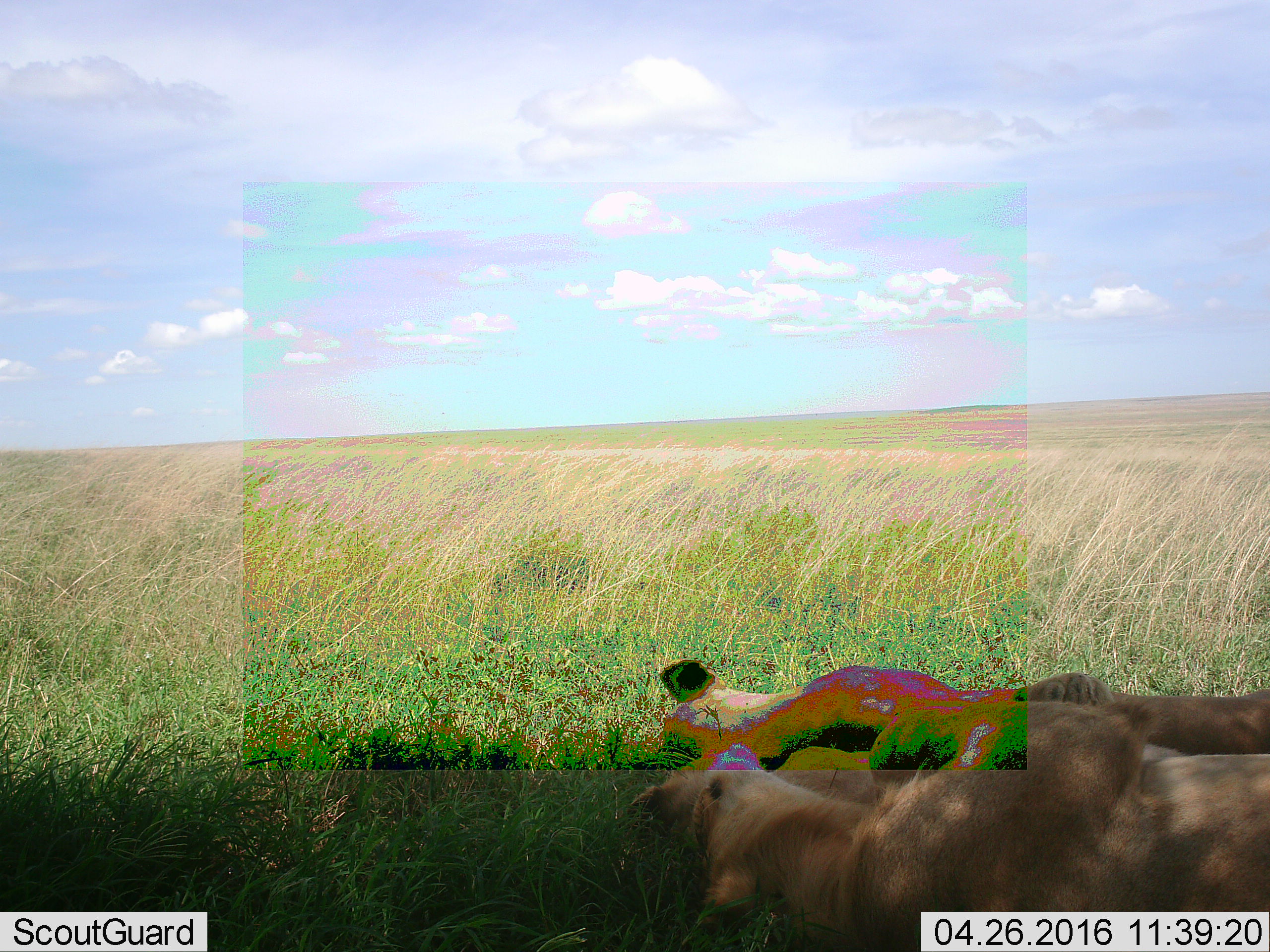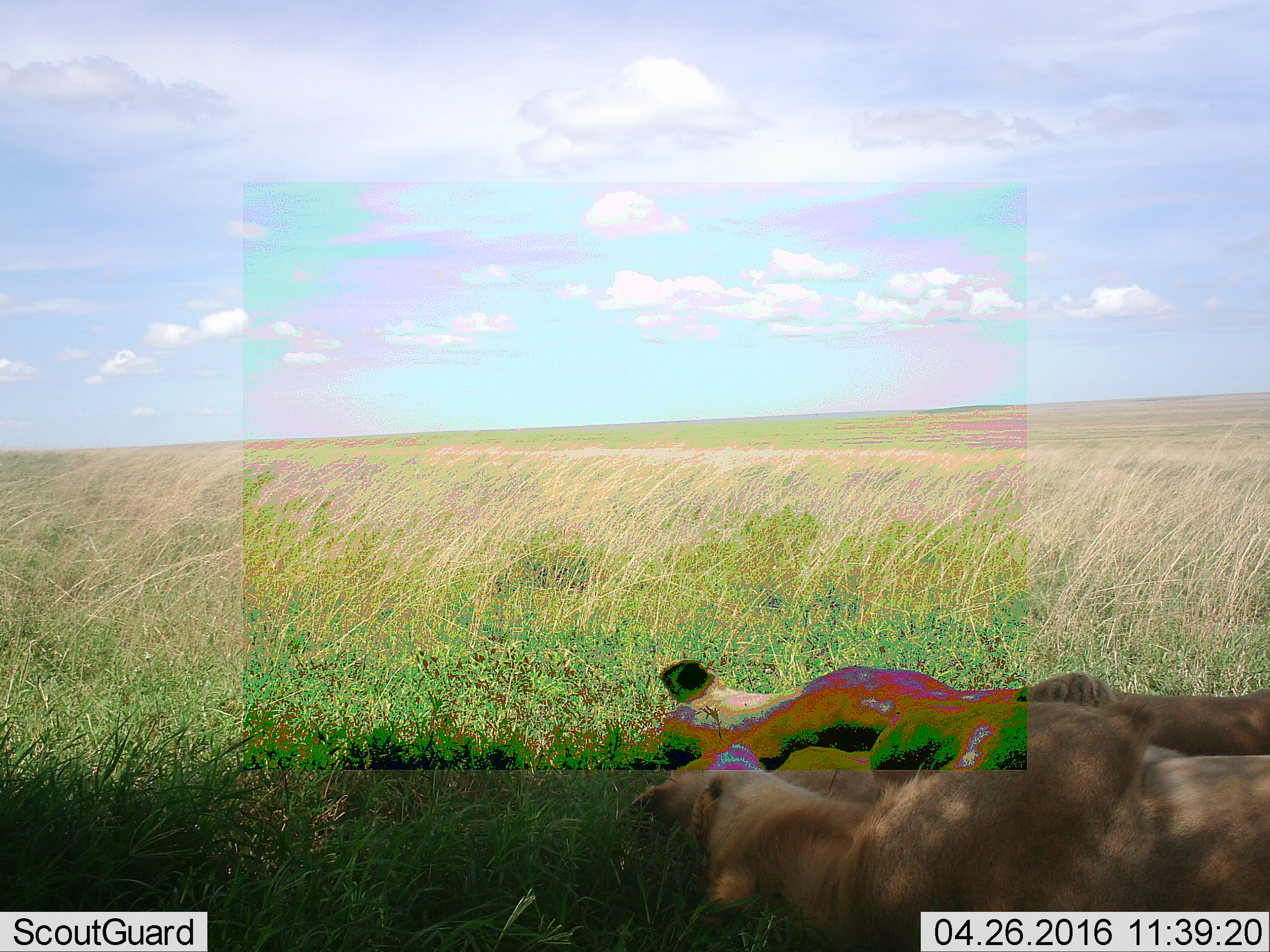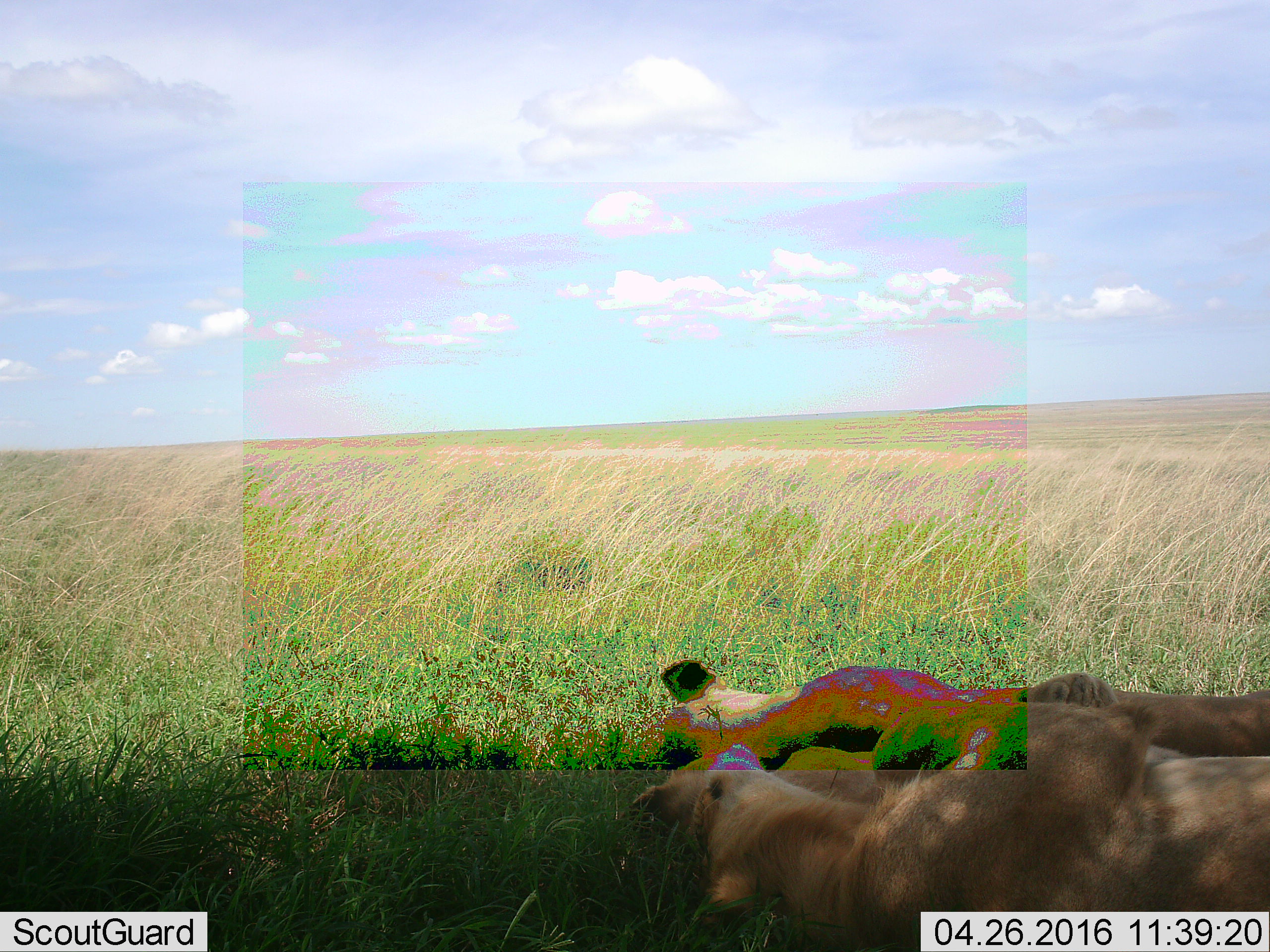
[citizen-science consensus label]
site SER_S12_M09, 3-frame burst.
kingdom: Animalia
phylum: Chordata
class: Mammalia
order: Carnivora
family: Felidae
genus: Panthera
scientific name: Panthera leo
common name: lion female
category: lionfemale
Lionfemale (lion female) (Panthera leo), count 2. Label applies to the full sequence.